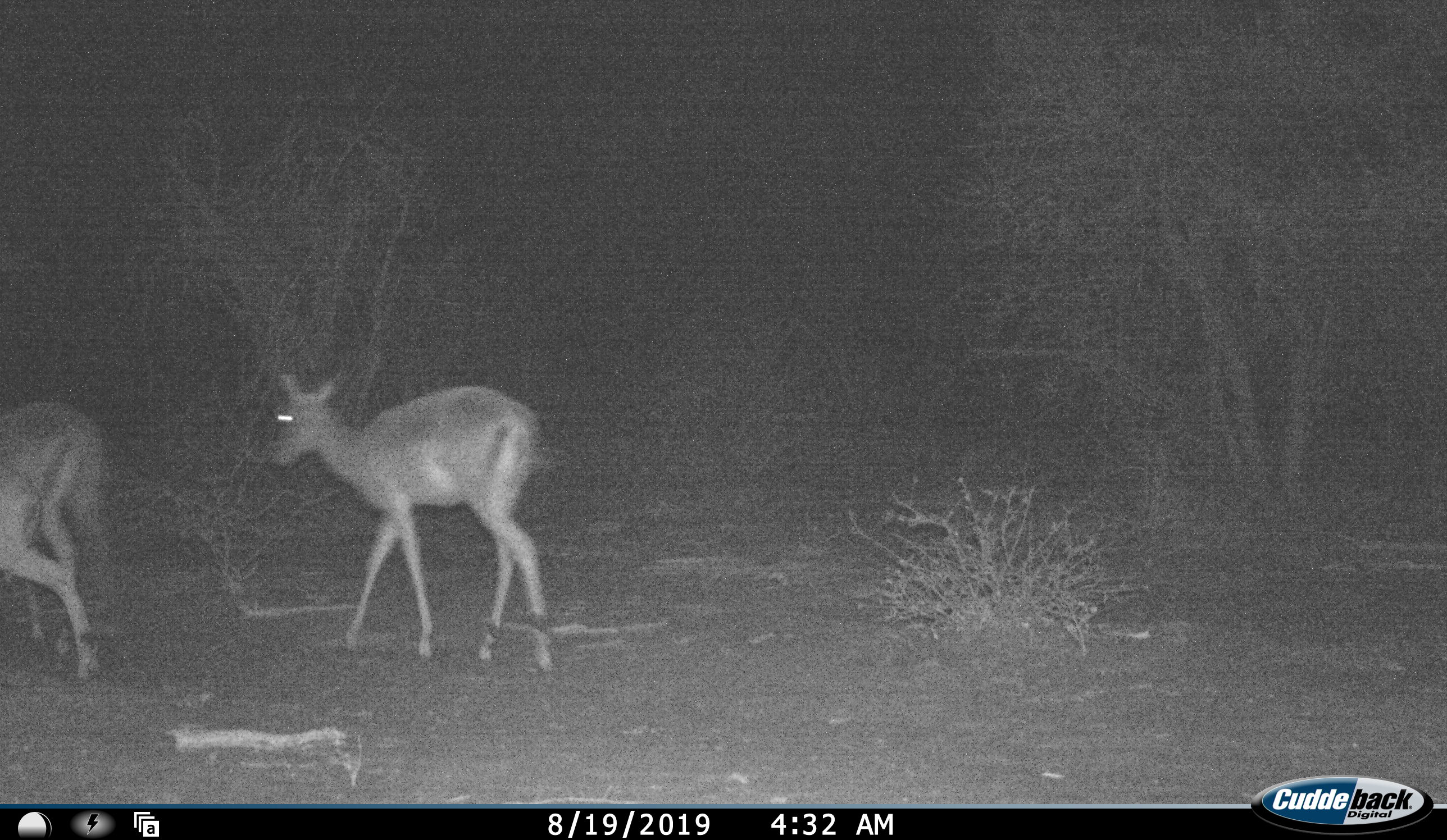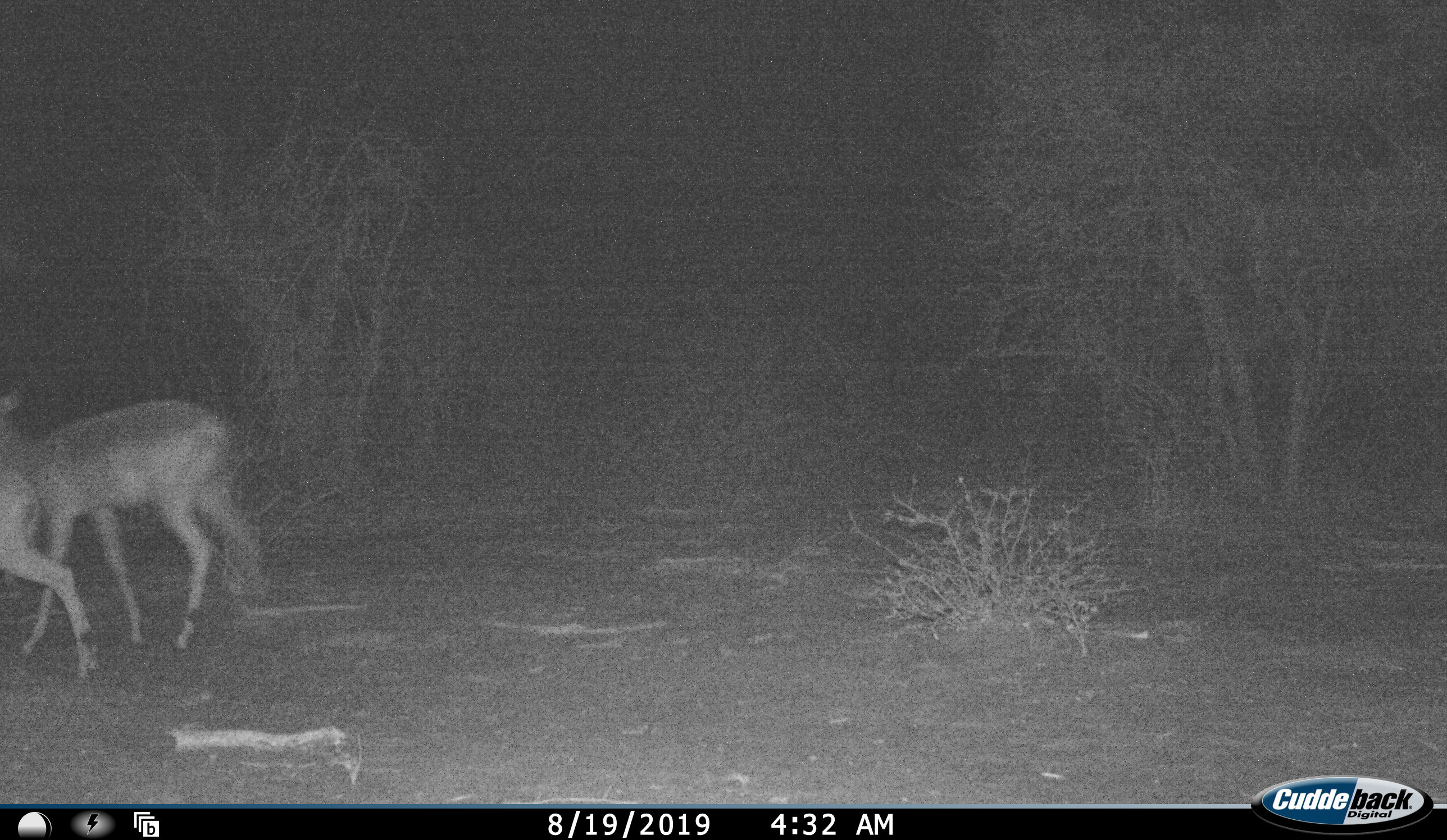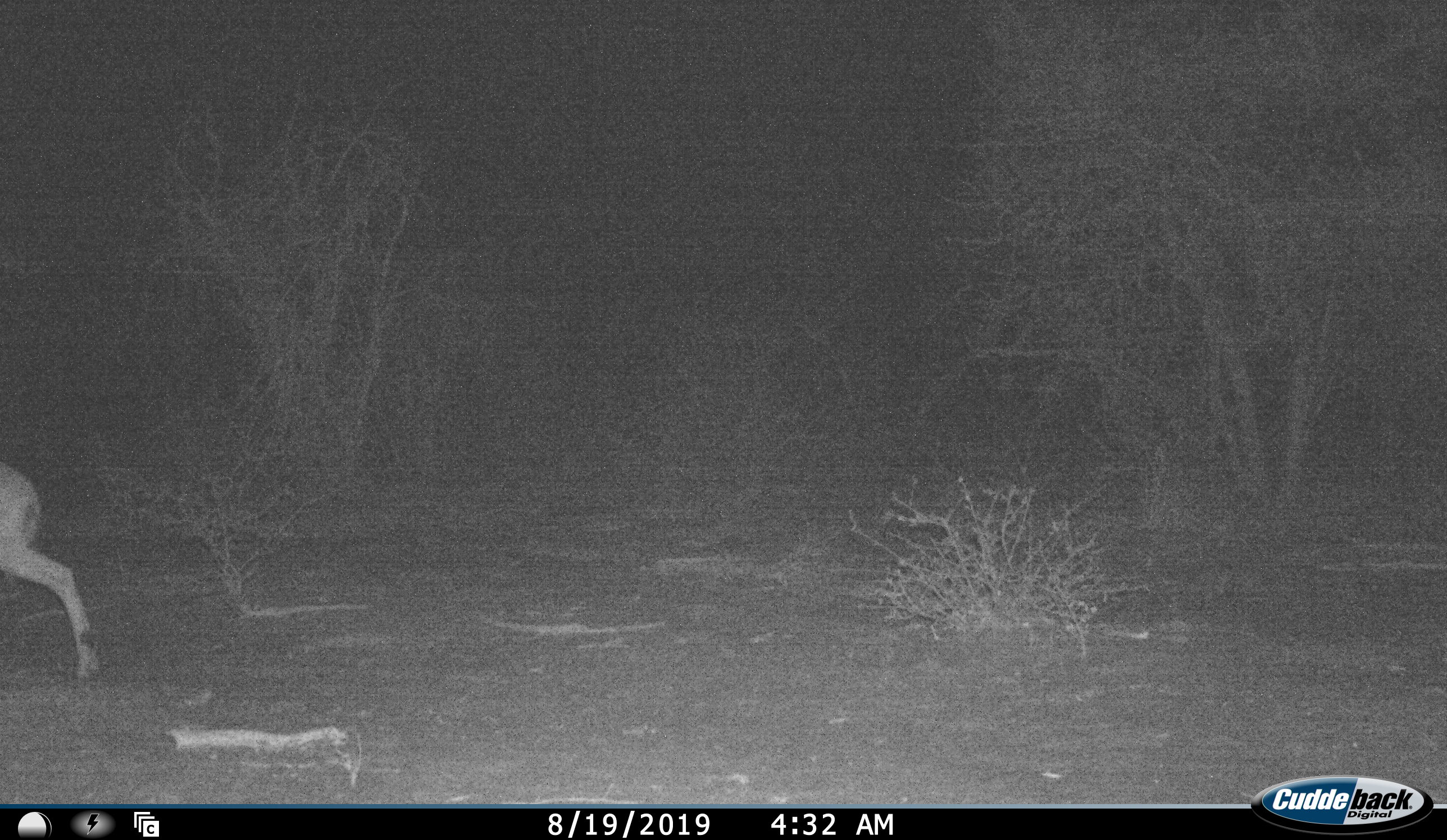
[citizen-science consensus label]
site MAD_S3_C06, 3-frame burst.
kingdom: Animalia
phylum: Chordata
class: Mammalia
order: Artiodactyla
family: Bovidae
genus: Aepyceros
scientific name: Aepyceros melampus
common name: impala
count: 3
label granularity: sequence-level